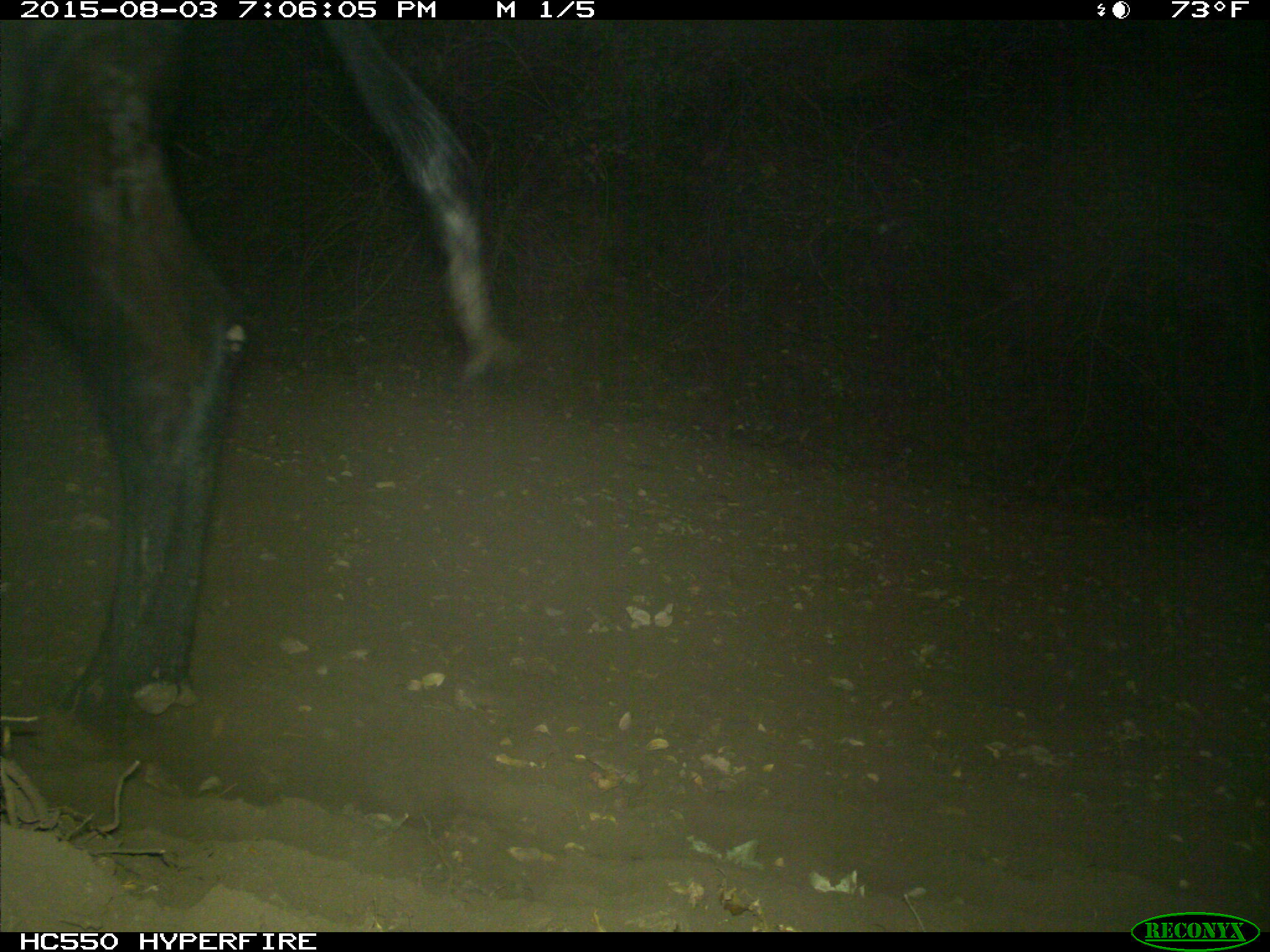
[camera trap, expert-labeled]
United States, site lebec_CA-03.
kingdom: Animalia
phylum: Chordata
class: Mammalia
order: Artiodactyla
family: Bovidae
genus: Bos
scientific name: Bos taurus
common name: domestic cow